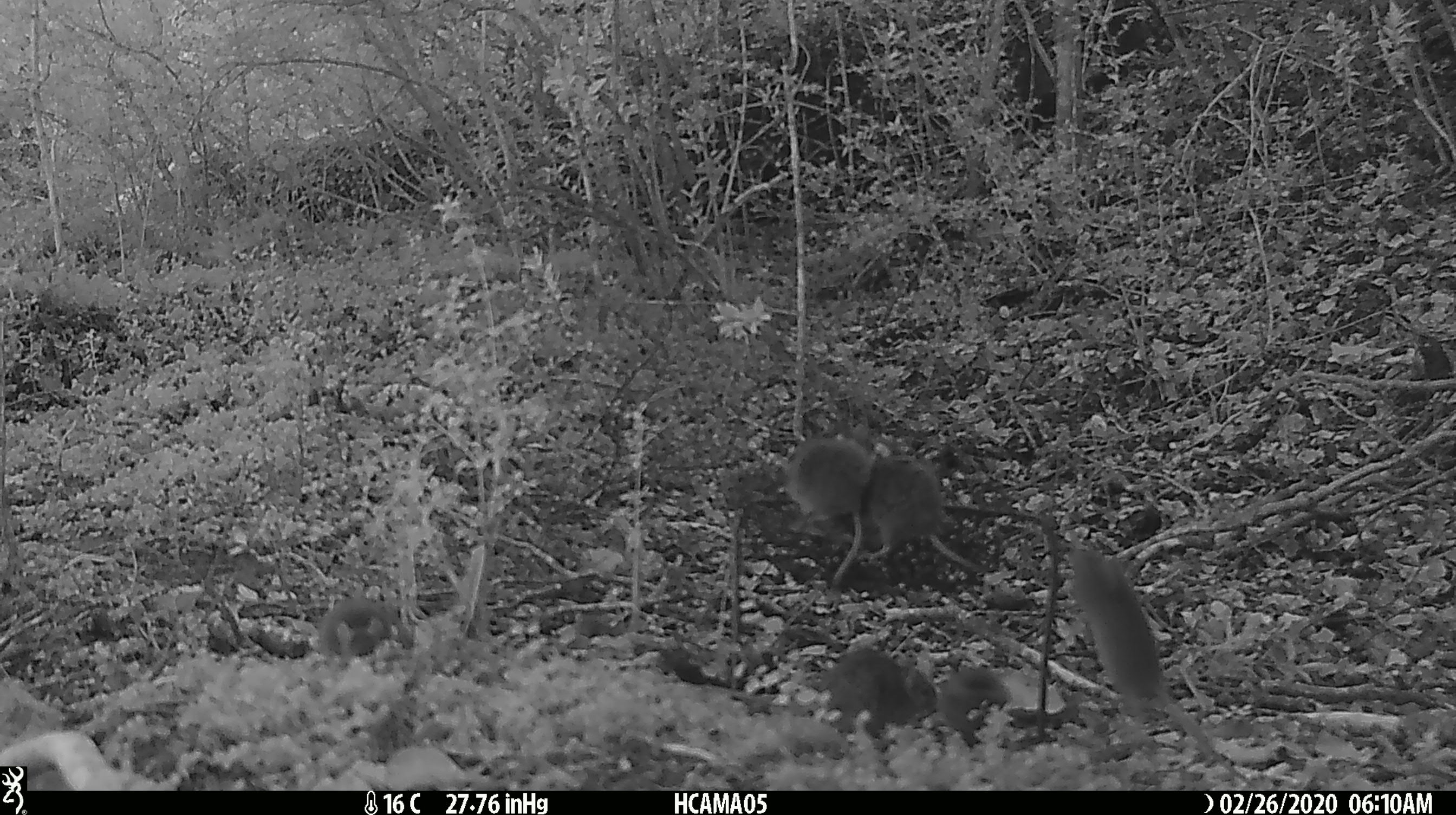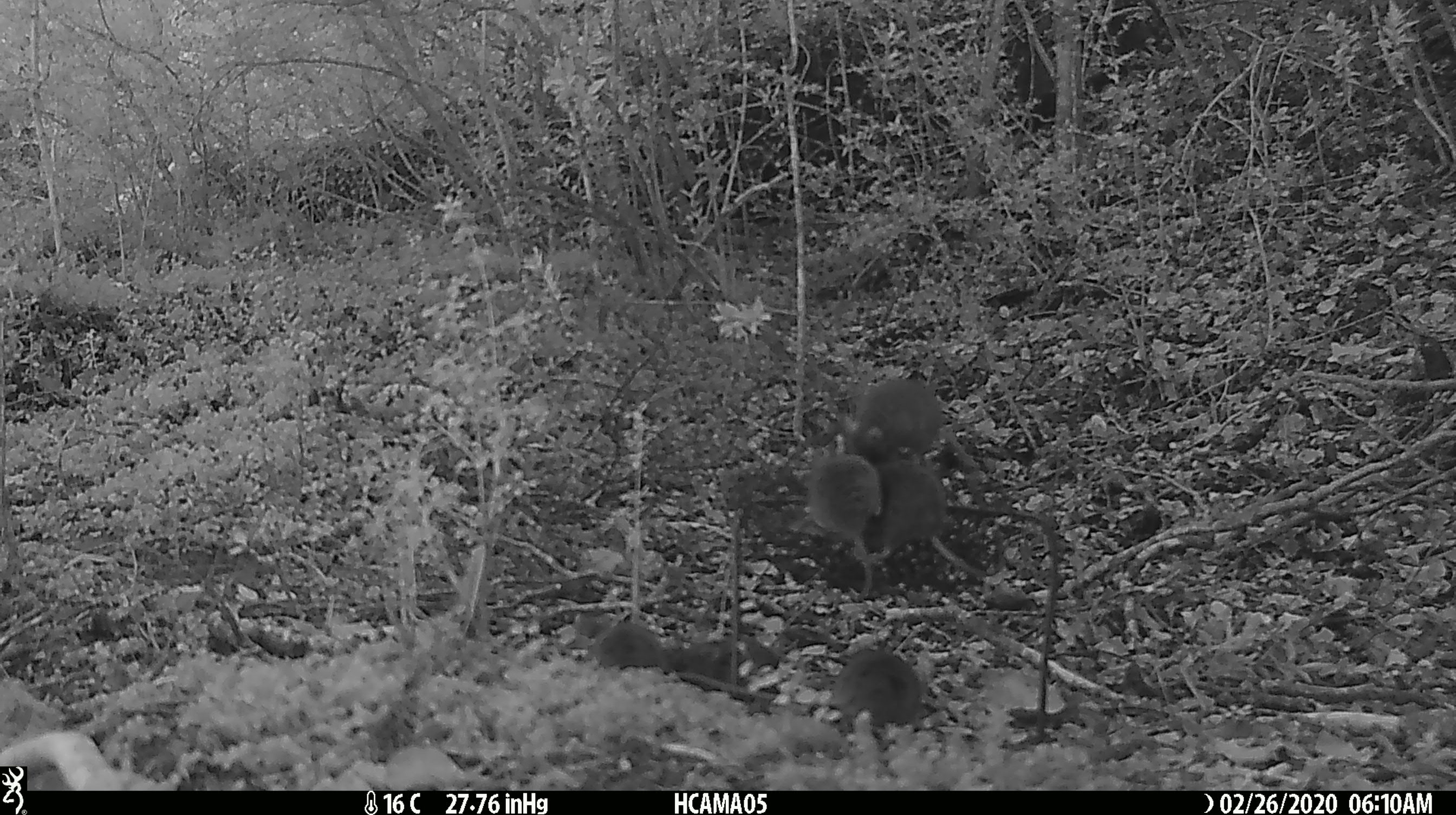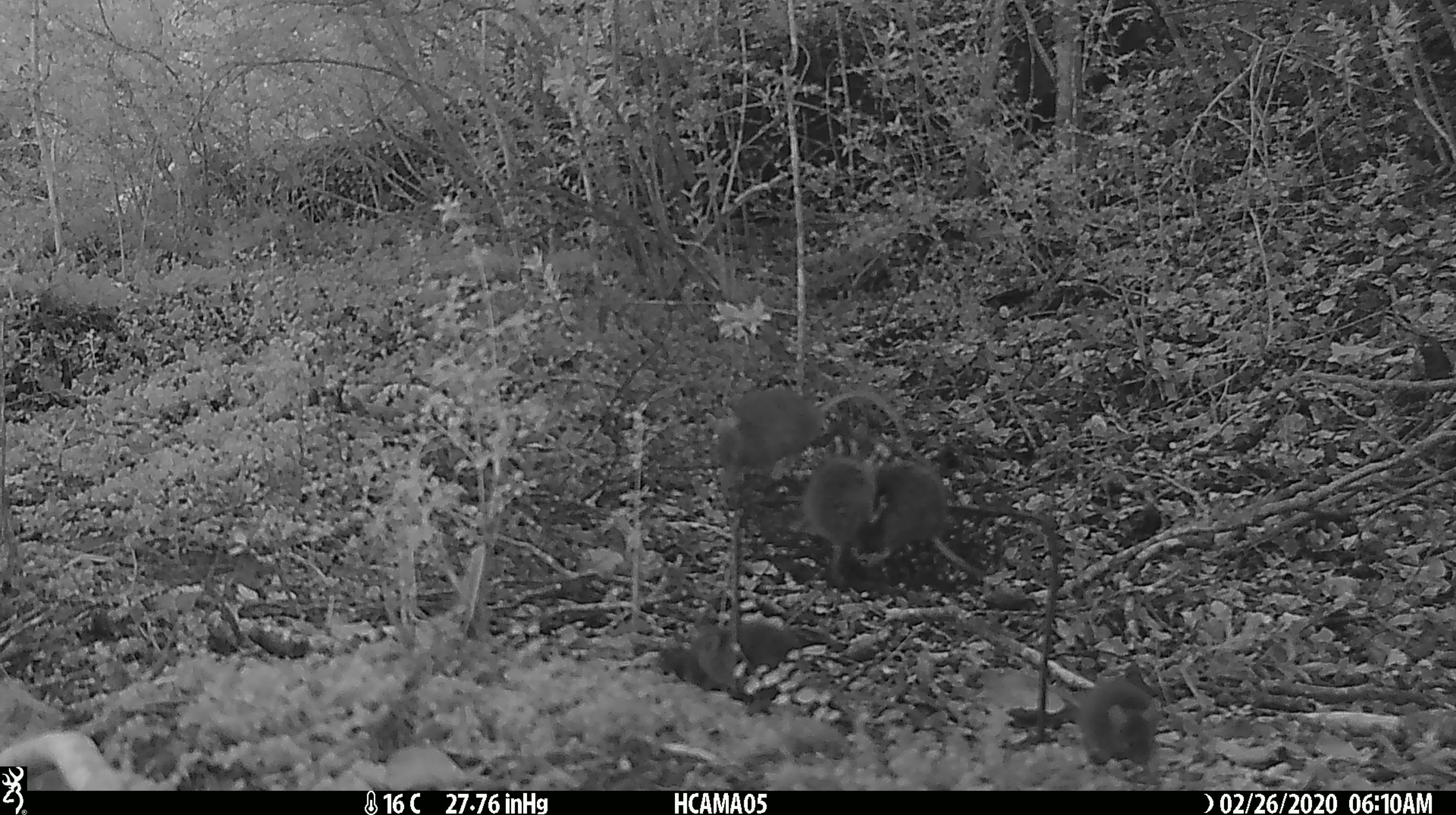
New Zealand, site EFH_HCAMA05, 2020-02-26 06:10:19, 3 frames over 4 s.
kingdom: Animalia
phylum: Chordata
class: Mammalia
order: Rodentia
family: Muridae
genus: Mus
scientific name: Mus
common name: mouse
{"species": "mouse (Mus)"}